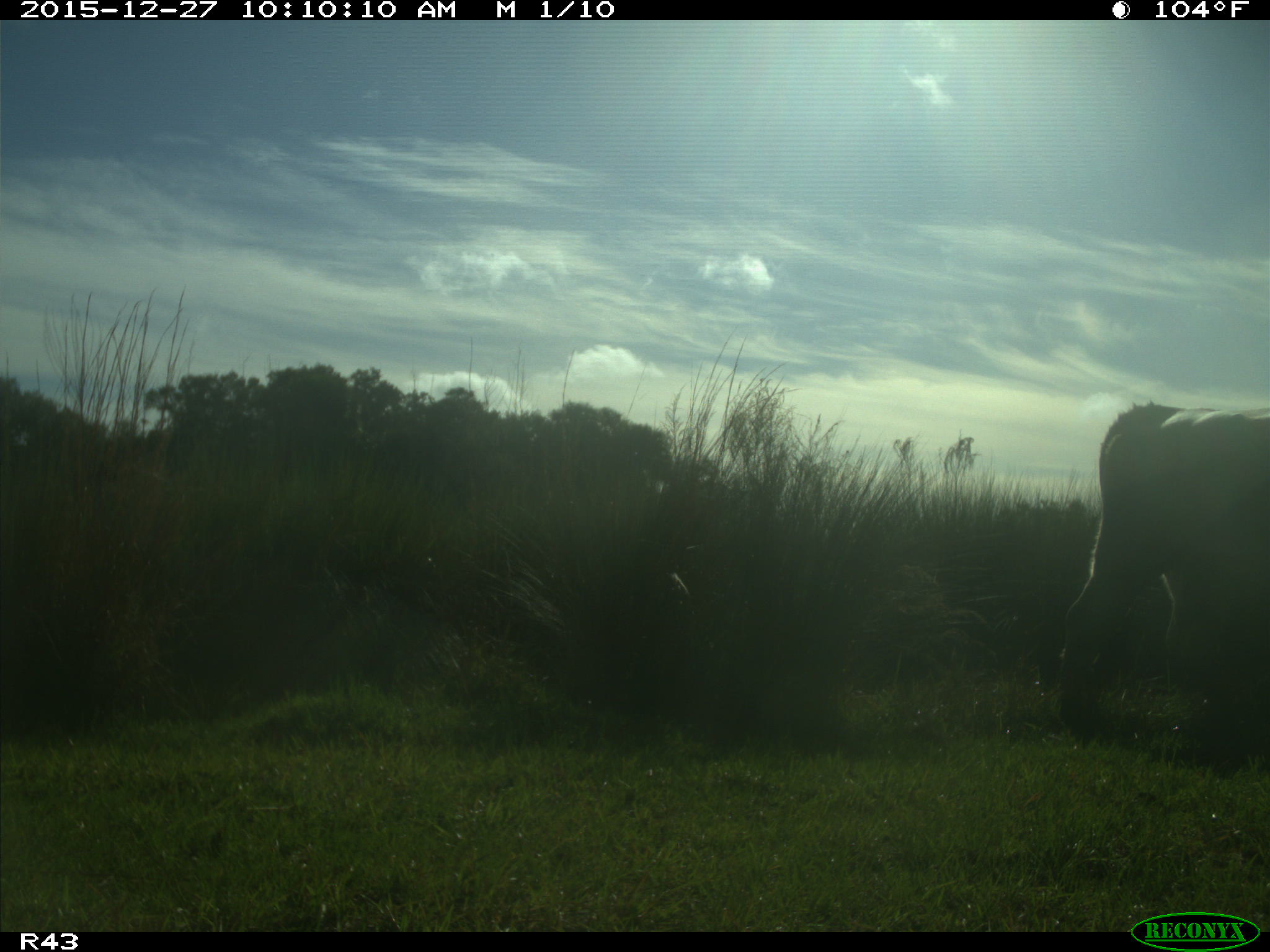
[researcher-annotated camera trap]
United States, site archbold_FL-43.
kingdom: Animalia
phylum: Chordata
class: Mammalia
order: Artiodactyla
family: Bovidae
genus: Bos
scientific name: Bos taurus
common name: domestic cow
Bos taurus (domestic cow).